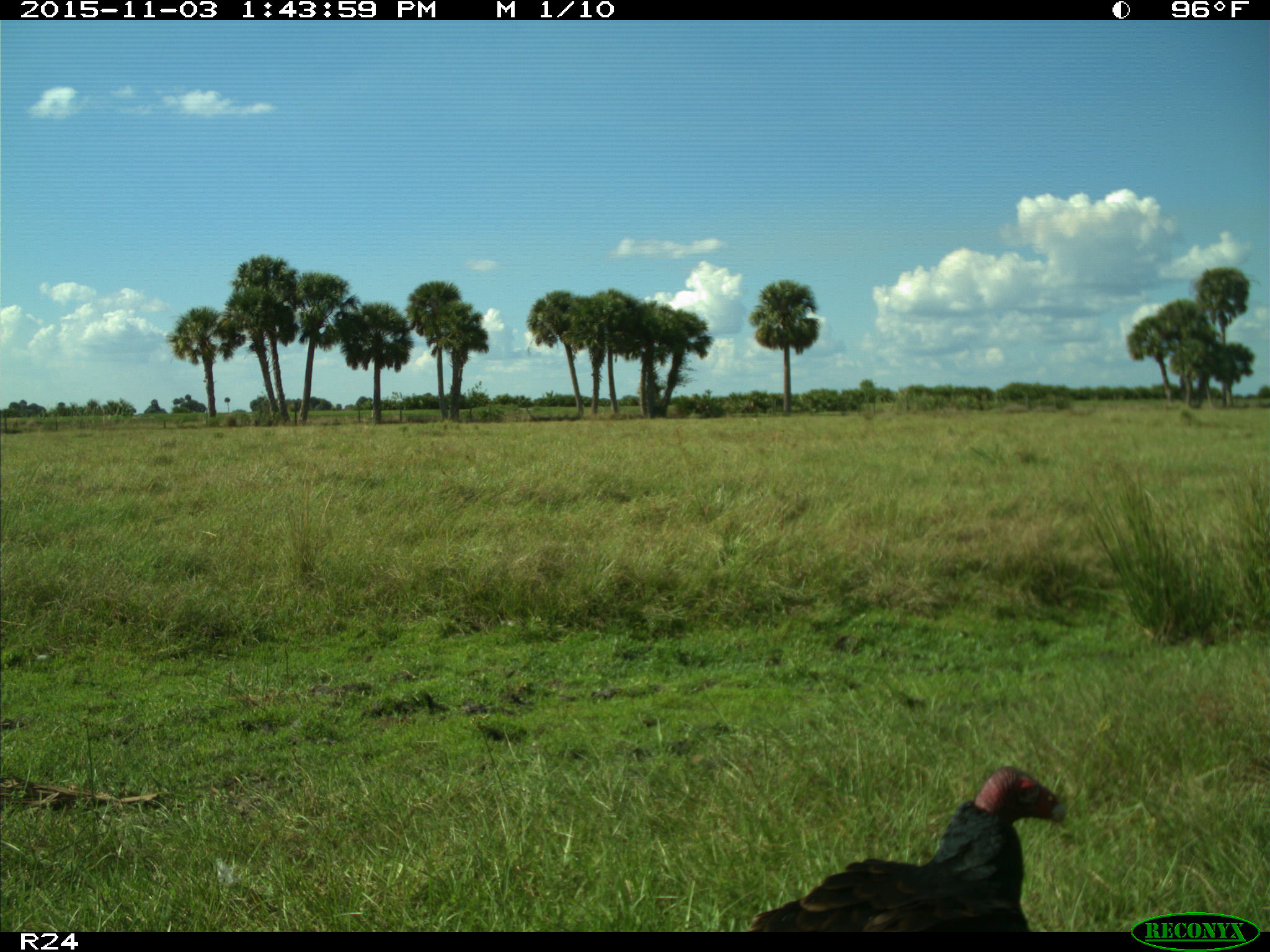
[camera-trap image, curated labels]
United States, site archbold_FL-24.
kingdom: Animalia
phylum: Chordata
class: Aves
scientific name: Aves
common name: birds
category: unidentified bird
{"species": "unidentified bird (birds) (Aves)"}